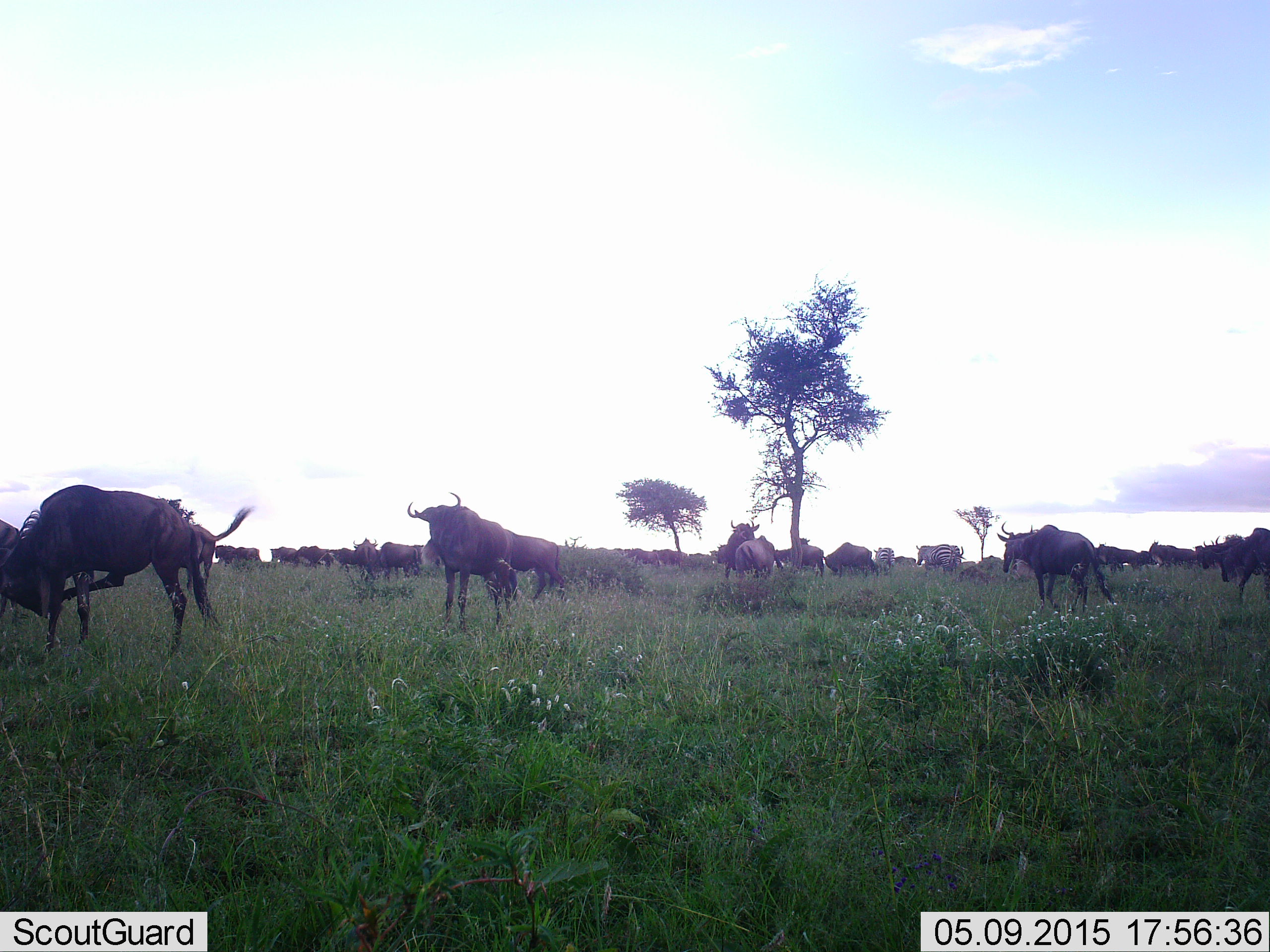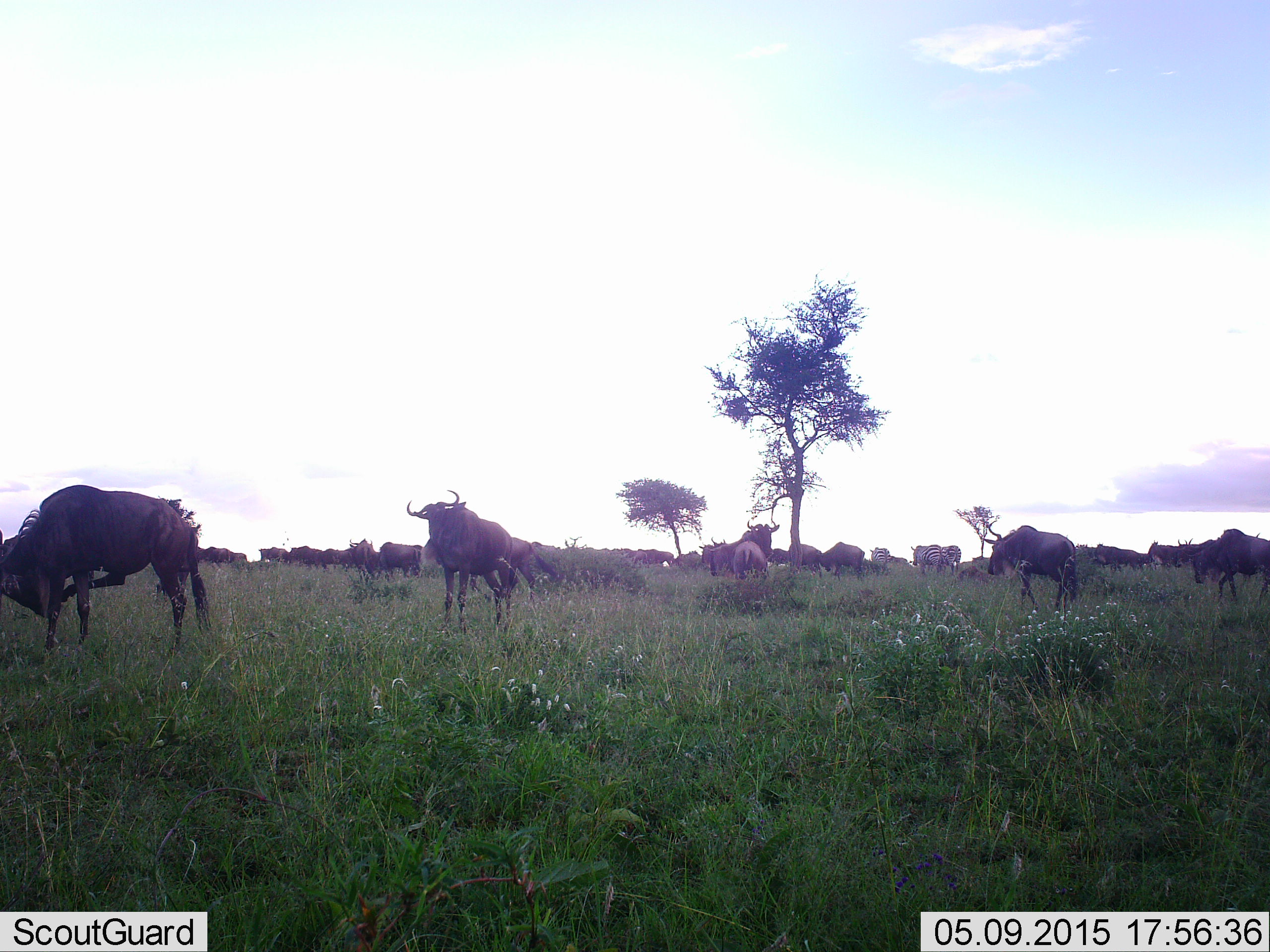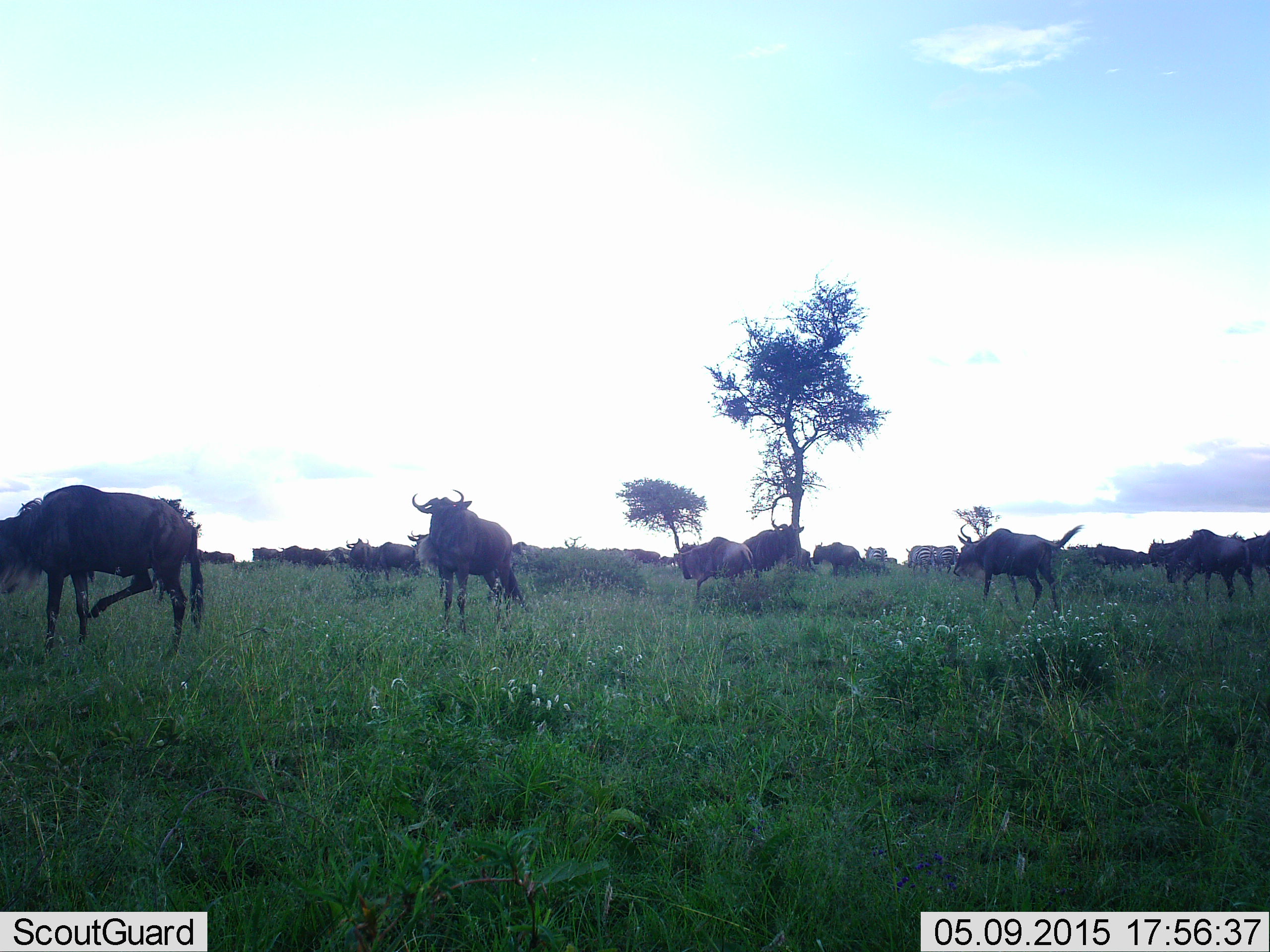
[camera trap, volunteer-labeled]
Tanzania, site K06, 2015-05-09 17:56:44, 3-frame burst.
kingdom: Animalia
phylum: Chordata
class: Mammalia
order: Artiodactyla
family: Bovidae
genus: Connochaetes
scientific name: Connochaetes taurinus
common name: blue wildebeest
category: wildebeest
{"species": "wildebeest (blue wildebeest) (Connochaetes taurinus)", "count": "11-50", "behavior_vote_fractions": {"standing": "62%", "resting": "15%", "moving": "85%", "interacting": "8%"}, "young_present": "0%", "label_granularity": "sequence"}